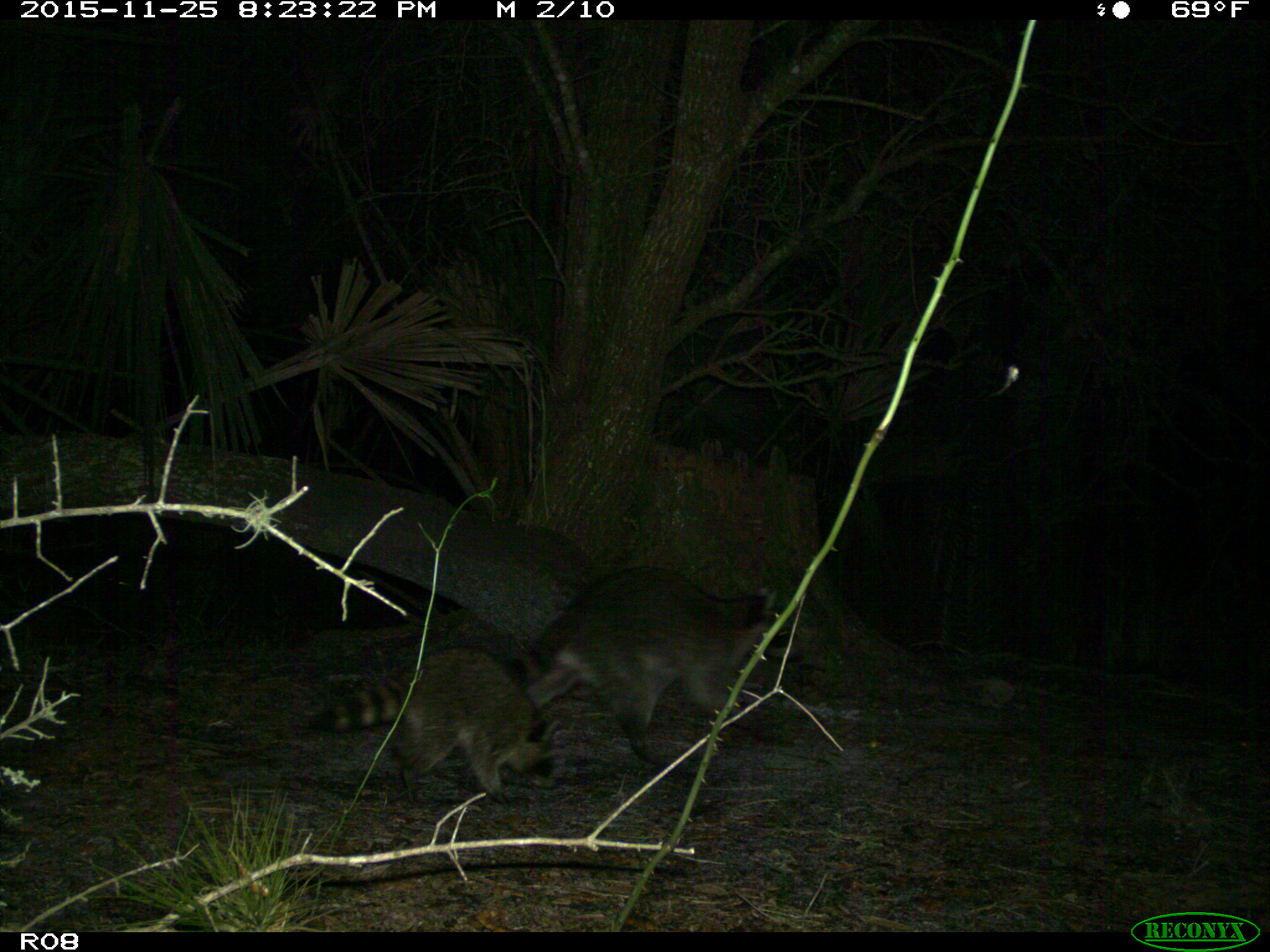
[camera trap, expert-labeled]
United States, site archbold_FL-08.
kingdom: Animalia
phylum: Chordata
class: Mammalia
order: Carnivora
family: Procyonidae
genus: Procyon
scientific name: Procyon lotor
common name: common raccoon